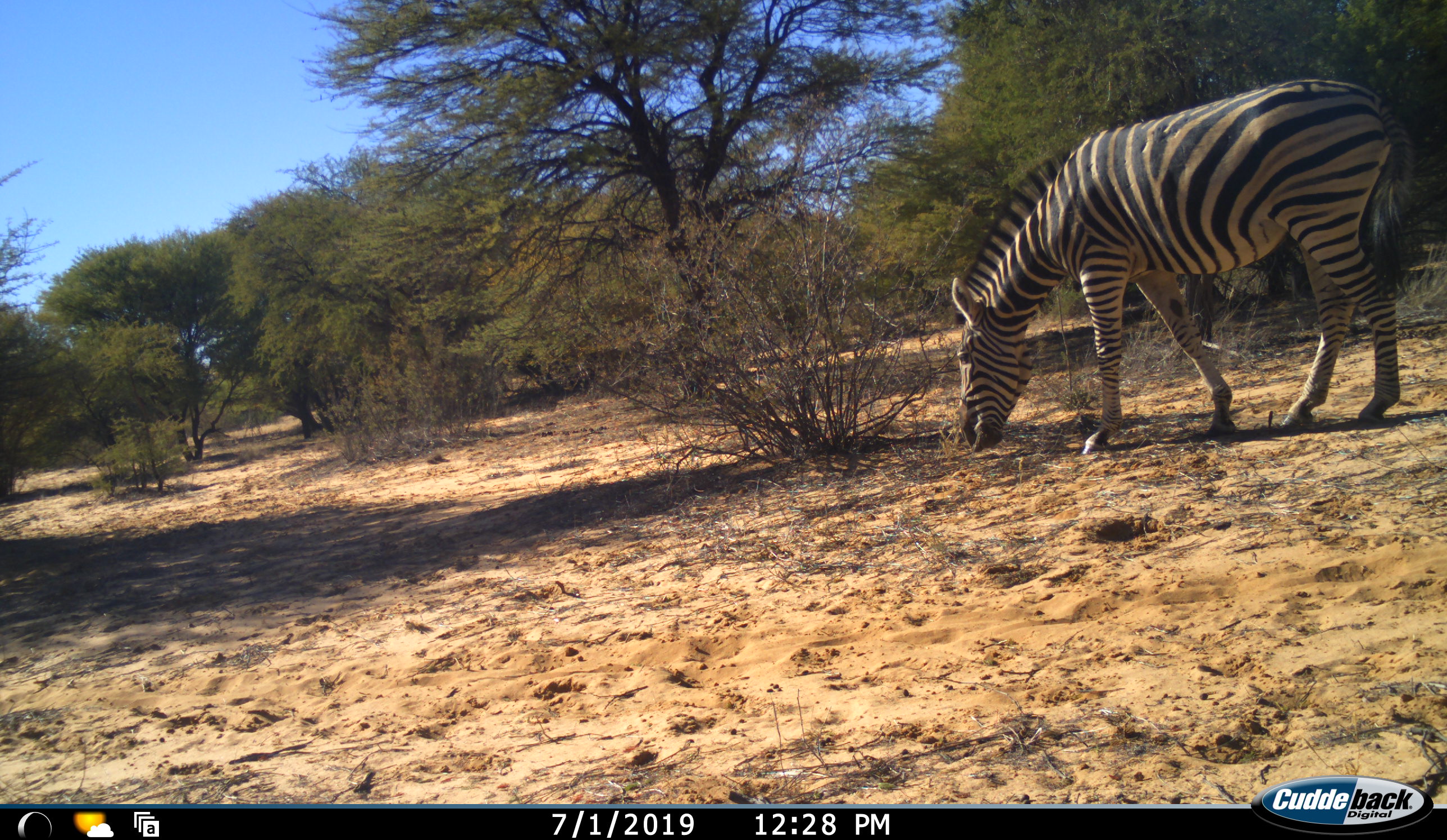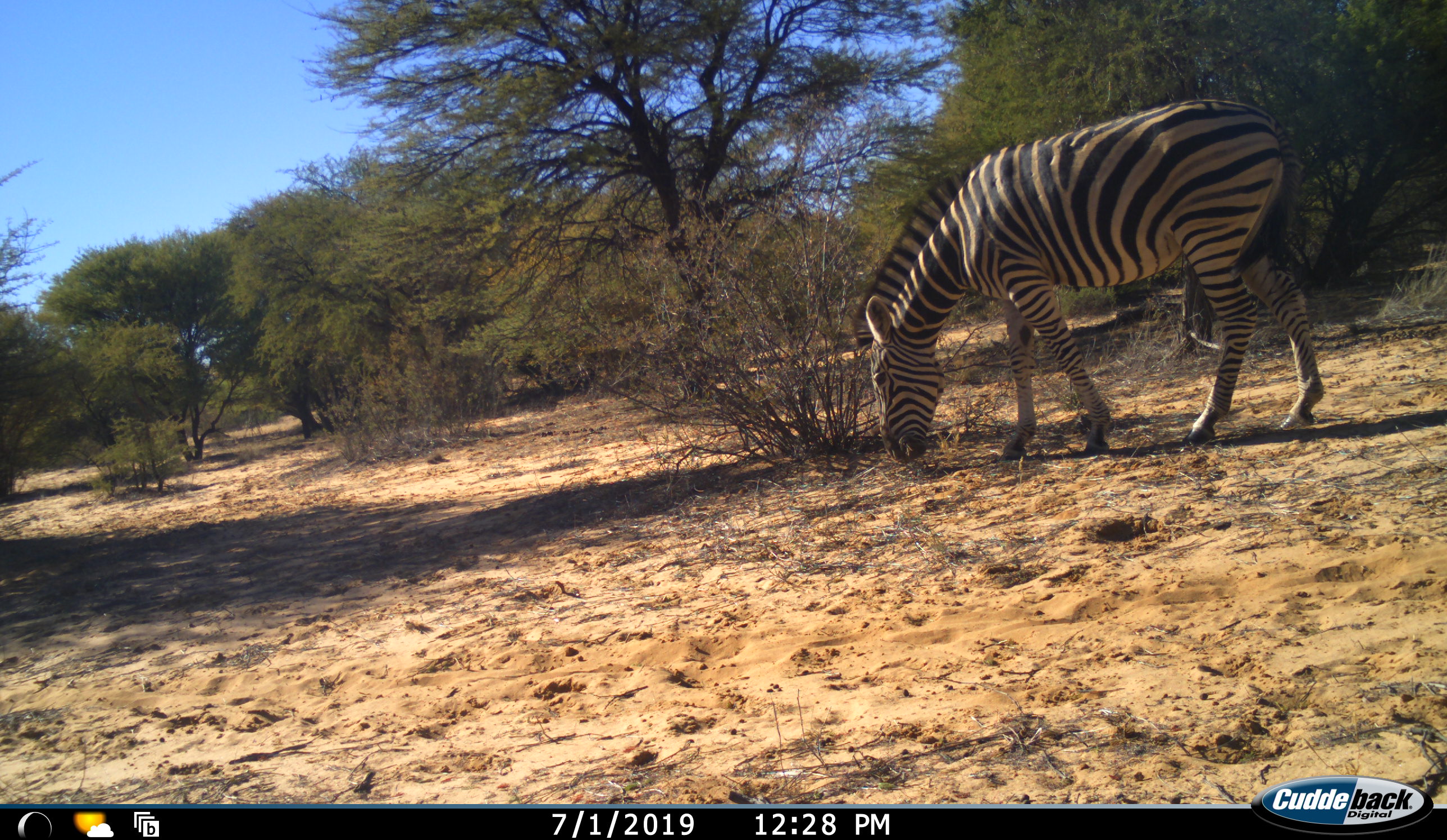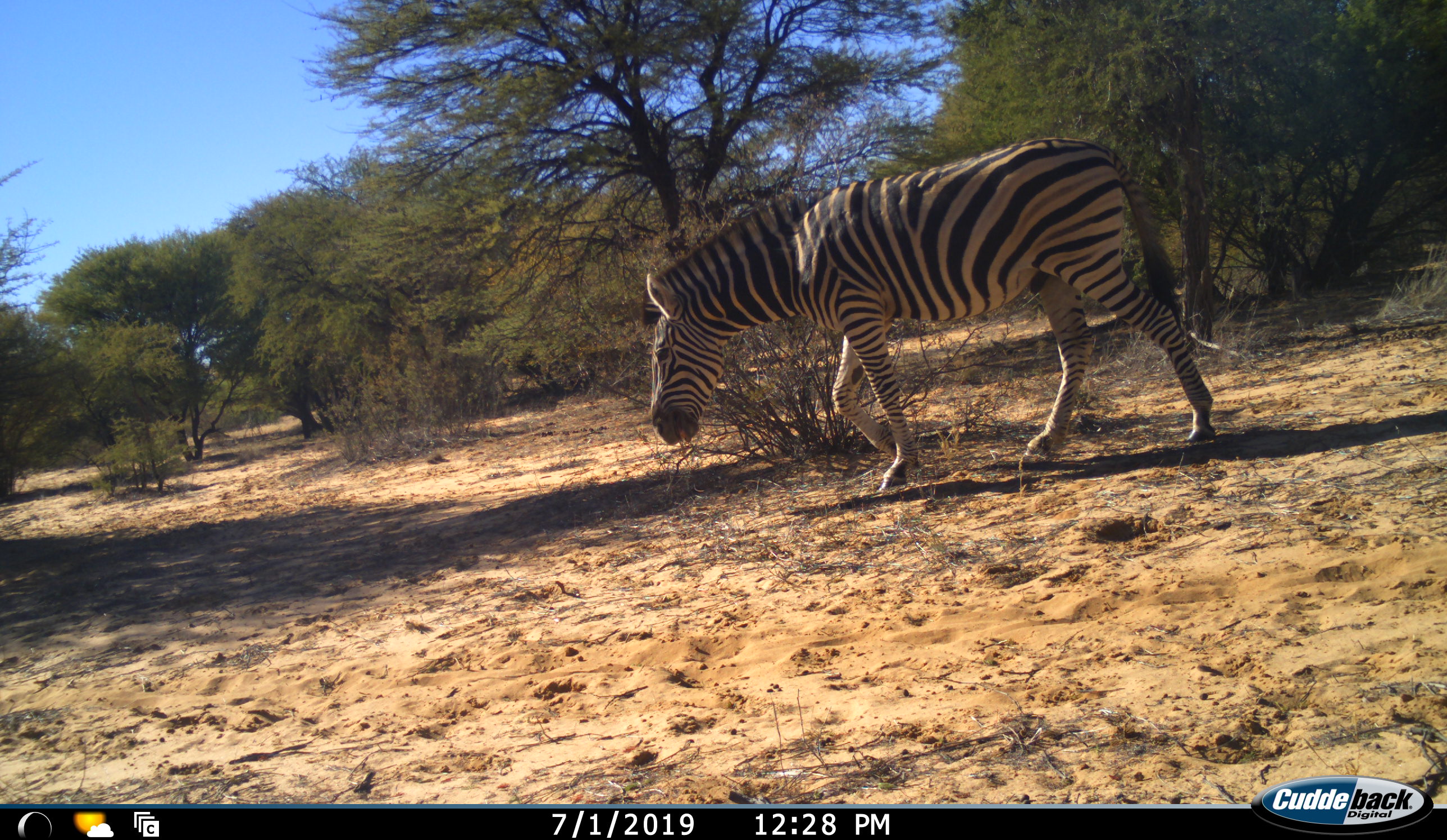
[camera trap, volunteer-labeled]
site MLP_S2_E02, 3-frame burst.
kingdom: Animalia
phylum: Chordata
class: Mammalia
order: Perissodactyla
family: Equidae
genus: Equus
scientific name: Equus quagga burchellii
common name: burchell's zebra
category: zebraburchells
Zebraburchells (burchell's zebra) (Equus quagga burchellii), count 1. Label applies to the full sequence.